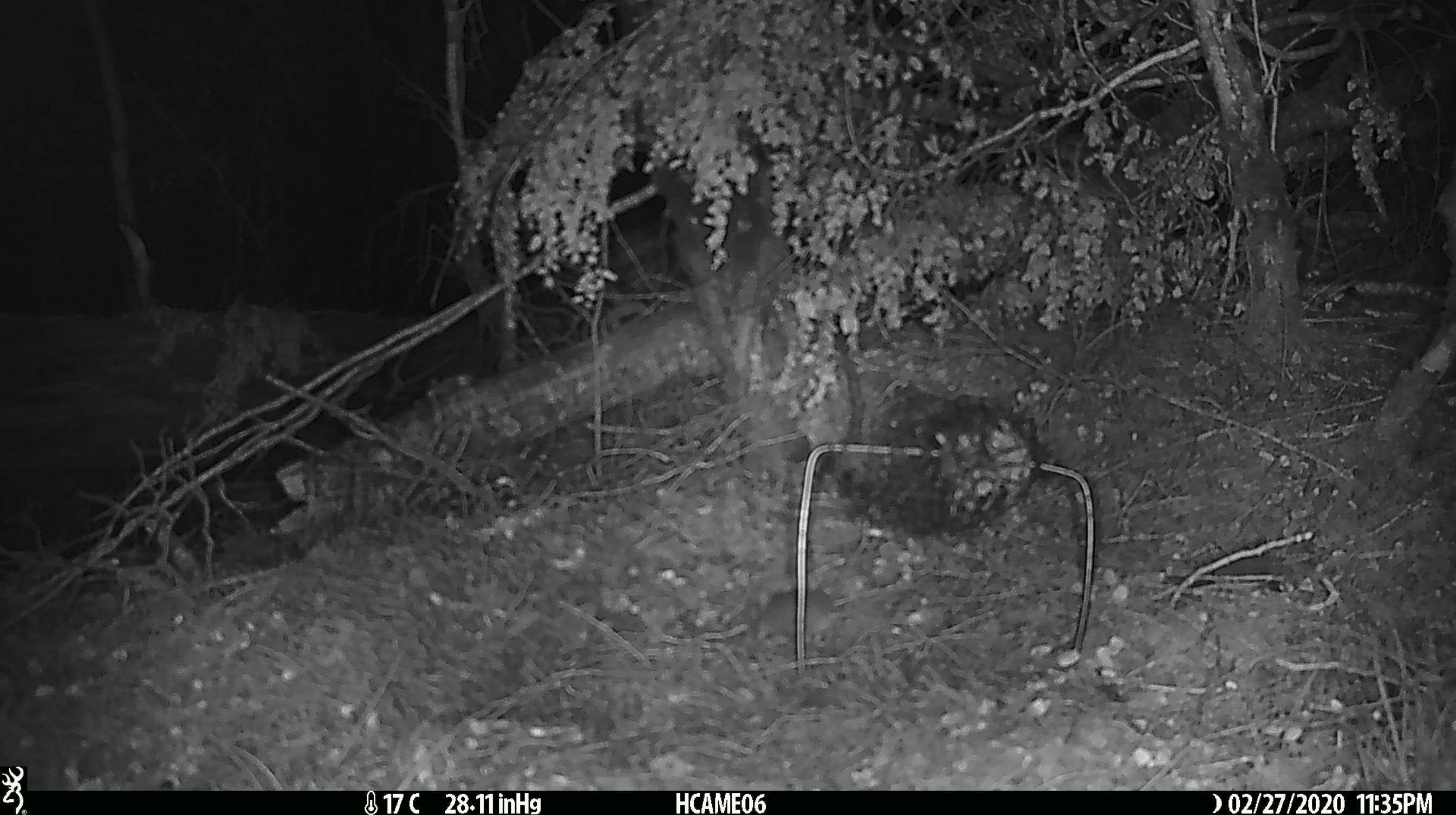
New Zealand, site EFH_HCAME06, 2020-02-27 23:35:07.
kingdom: Animalia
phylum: Chordata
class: Mammalia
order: Rodentia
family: Muridae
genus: Mus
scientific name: Mus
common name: mouse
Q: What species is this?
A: Mouse (Mus).